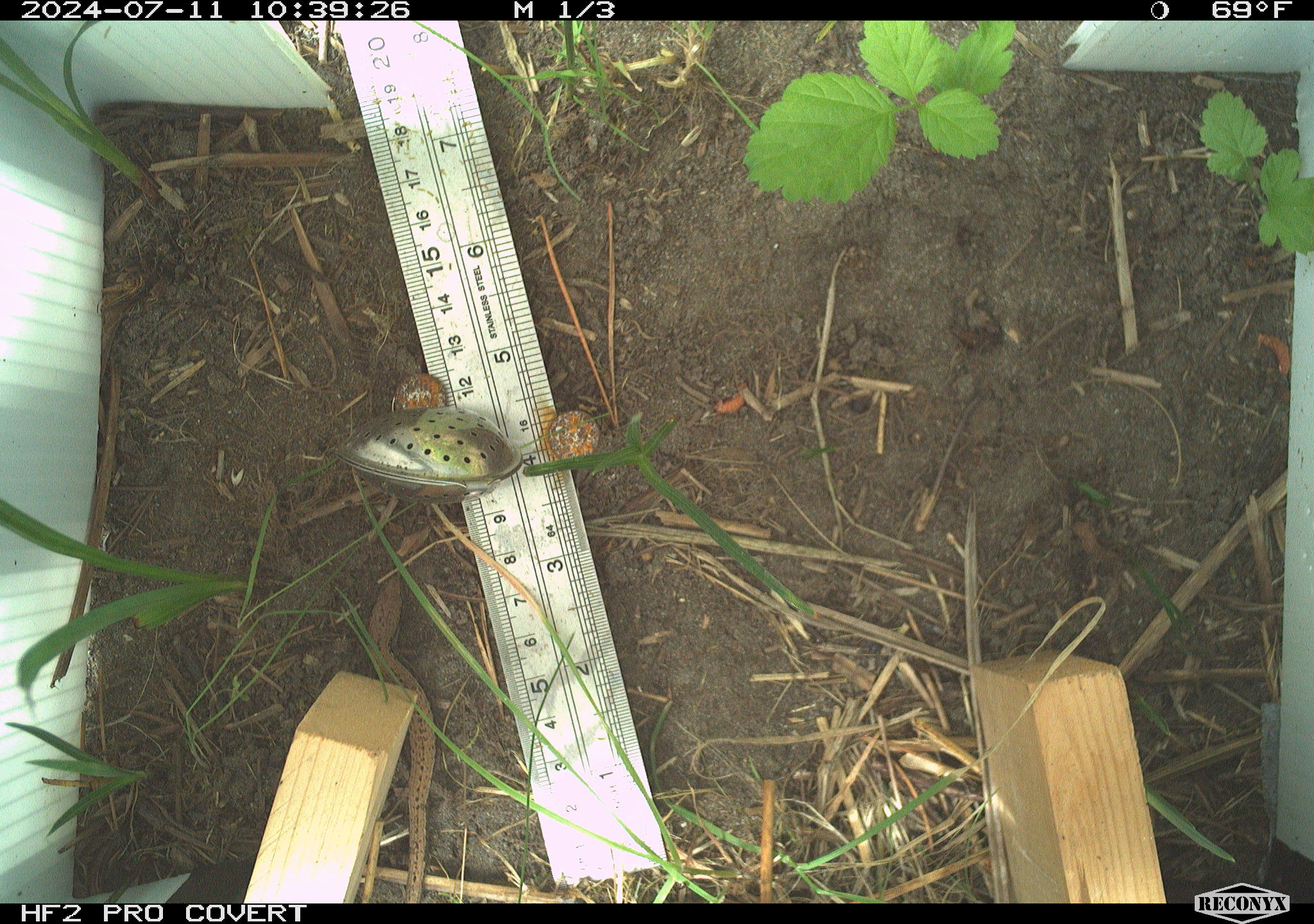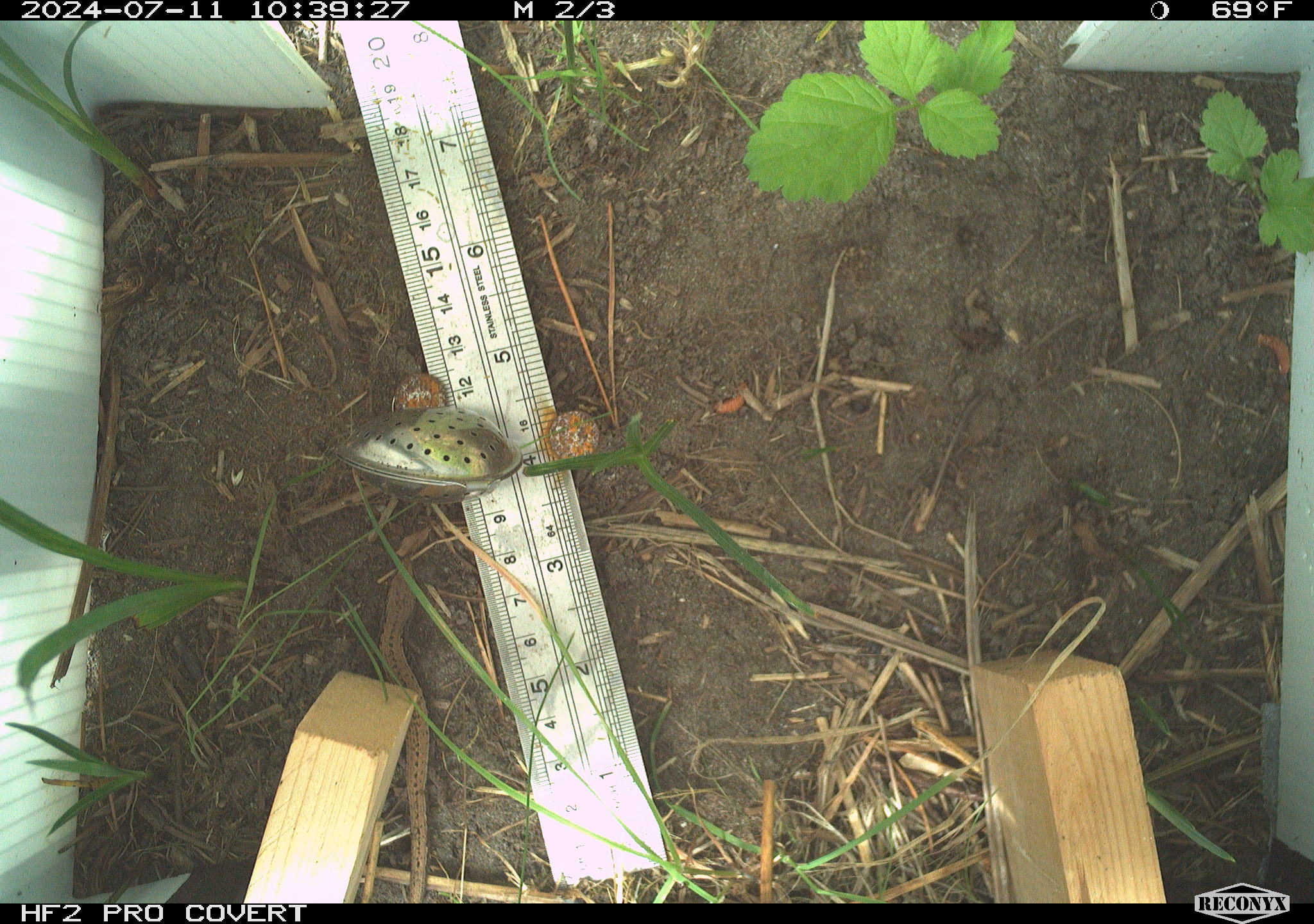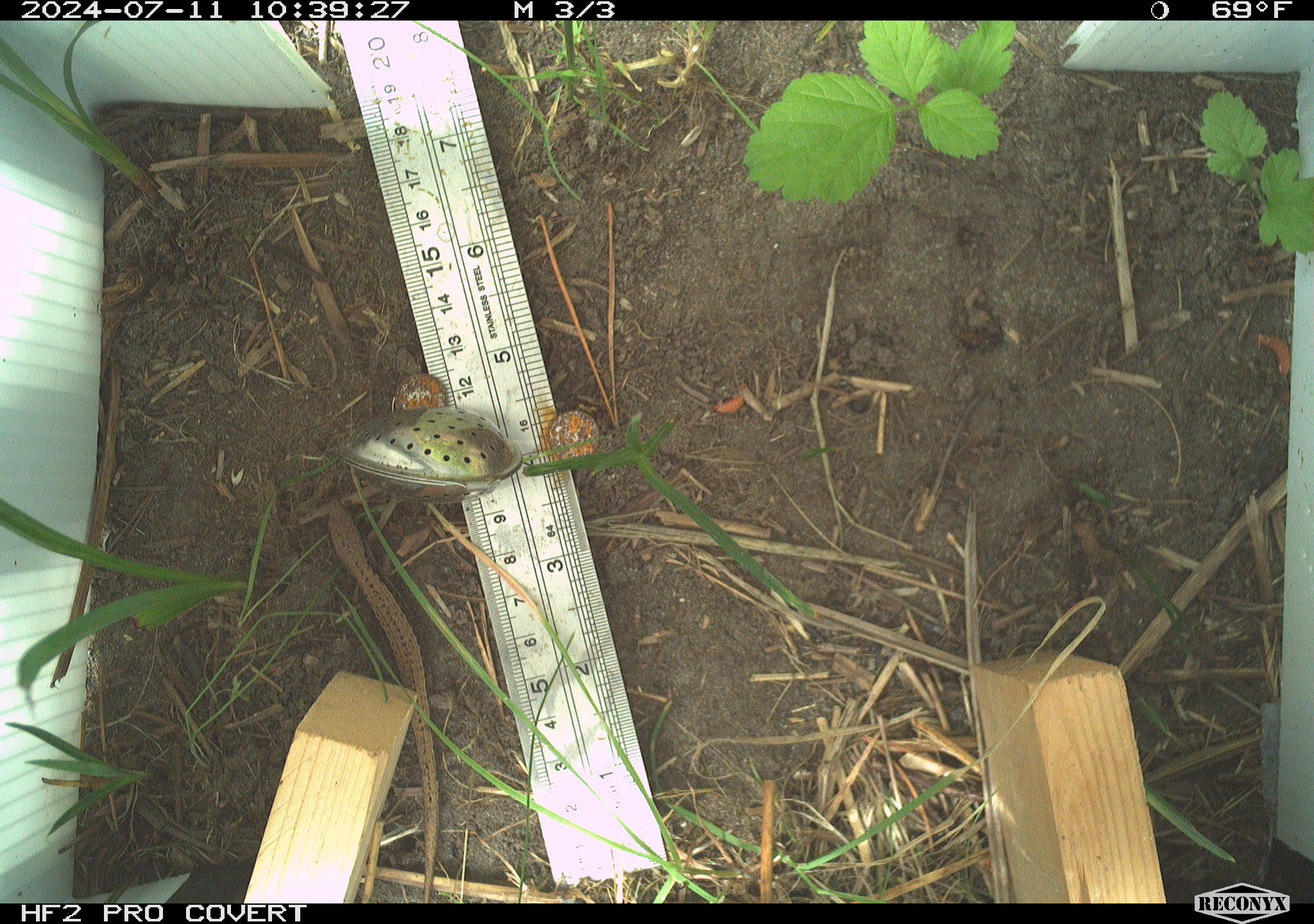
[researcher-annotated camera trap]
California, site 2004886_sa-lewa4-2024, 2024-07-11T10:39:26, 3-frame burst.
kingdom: Animalia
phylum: Chordata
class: Reptilia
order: Squamata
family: Anguidae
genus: Elgaria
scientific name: Elgaria coerulea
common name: northern alligator lizard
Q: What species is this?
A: Northern alligator lizard (Elgaria coerulea).